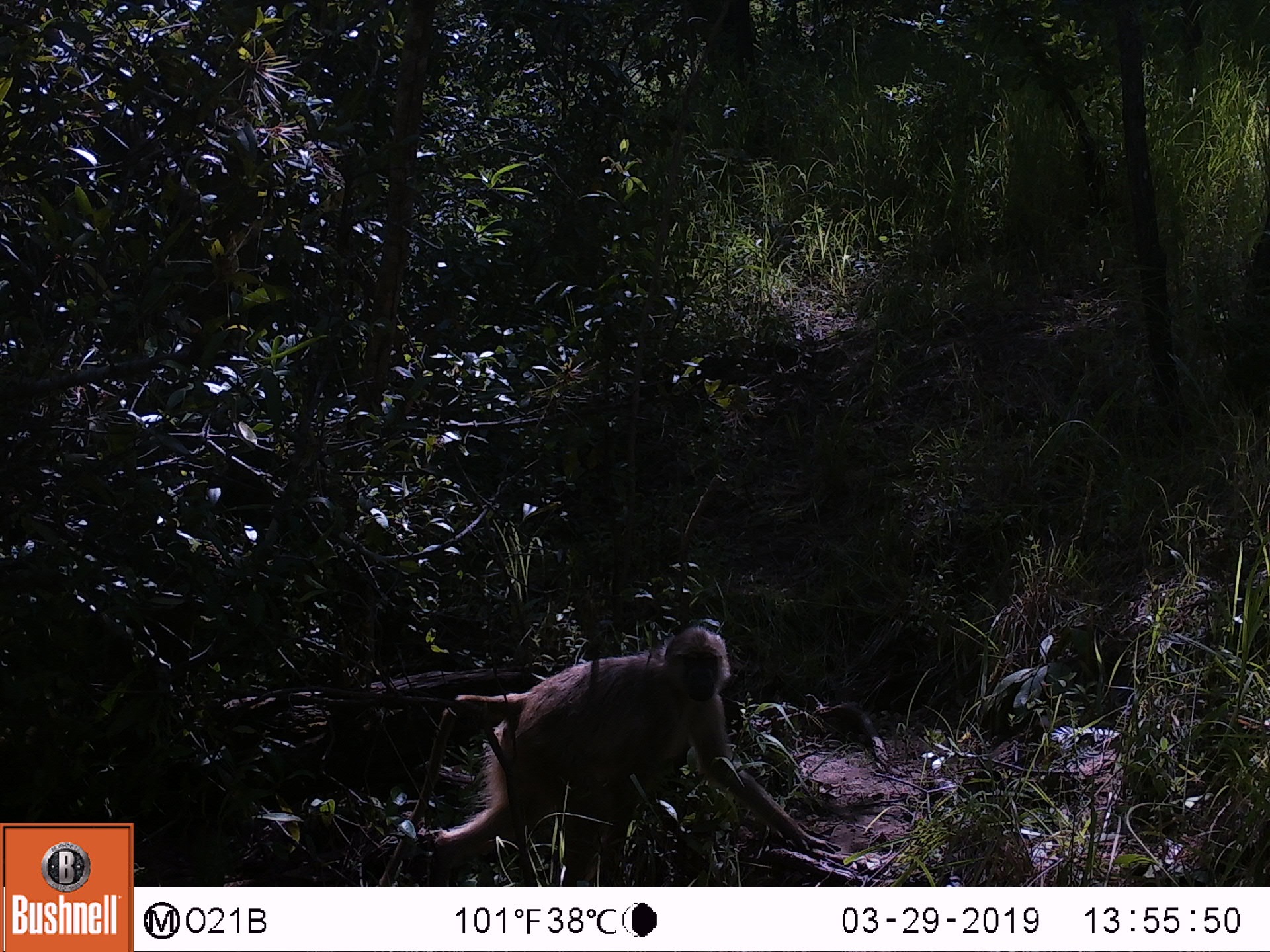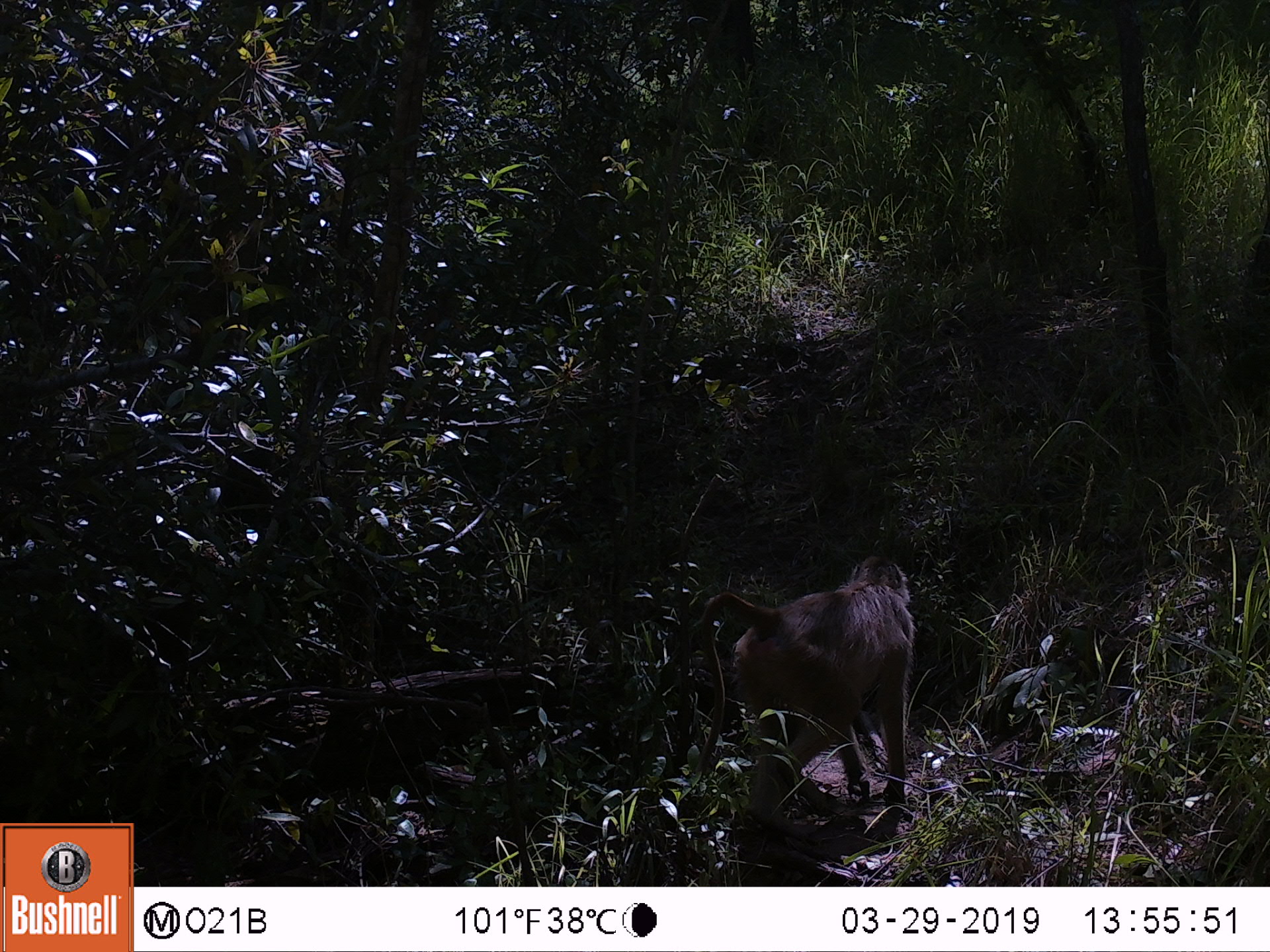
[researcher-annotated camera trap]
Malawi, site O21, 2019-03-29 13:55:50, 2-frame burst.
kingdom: Animalia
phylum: Chordata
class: Mammalia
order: Primates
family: Cercopithecidae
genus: Papio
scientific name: Papio cynocephalus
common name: yellow baboon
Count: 1.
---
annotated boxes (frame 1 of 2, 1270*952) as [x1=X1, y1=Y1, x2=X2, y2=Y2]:
yellow baboon: [x1=374, y1=621, x2=853, y2=885]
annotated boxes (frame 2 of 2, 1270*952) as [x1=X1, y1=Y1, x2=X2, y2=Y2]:
yellow baboon: [x1=654, y1=543, x2=924, y2=862]